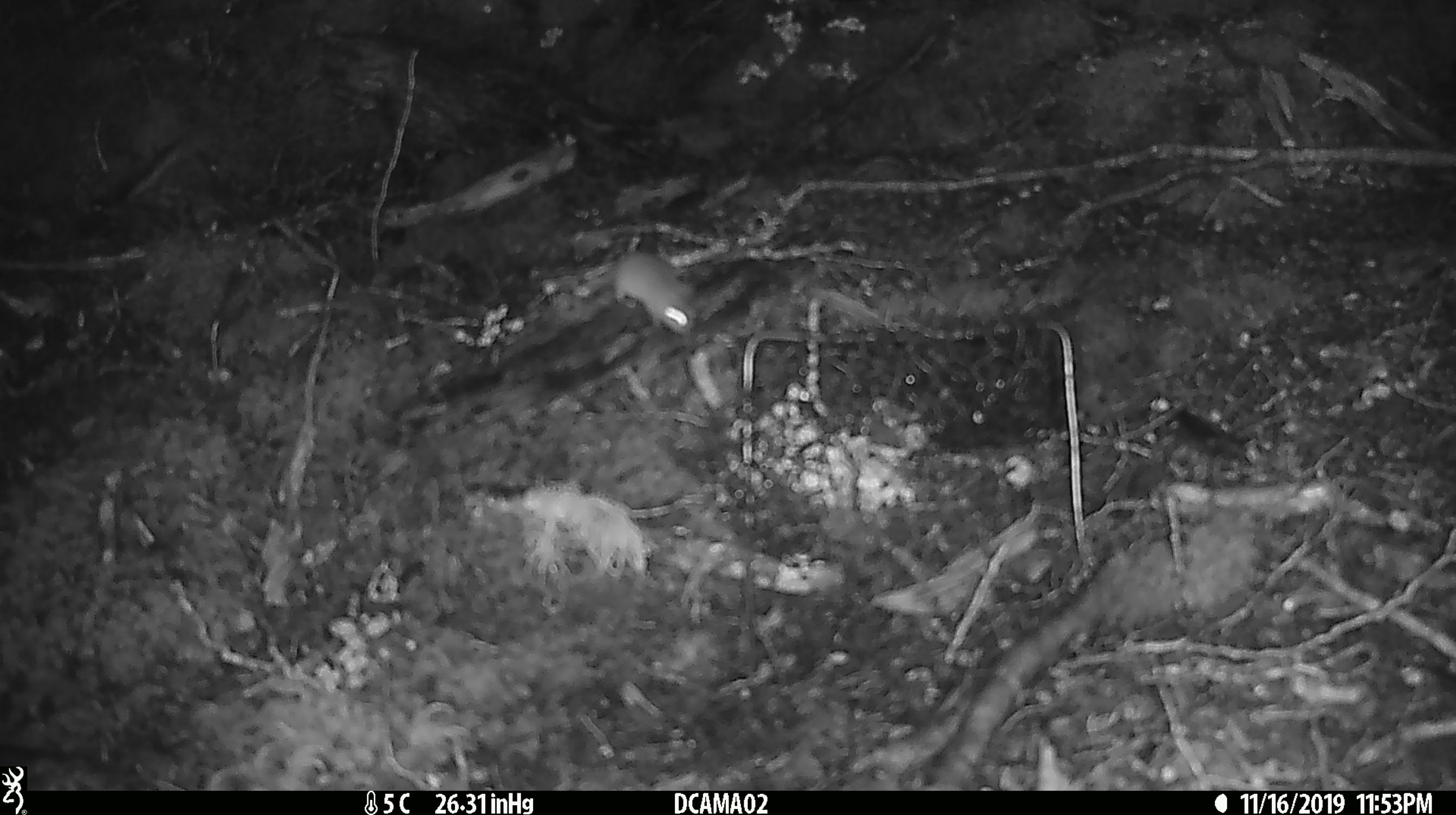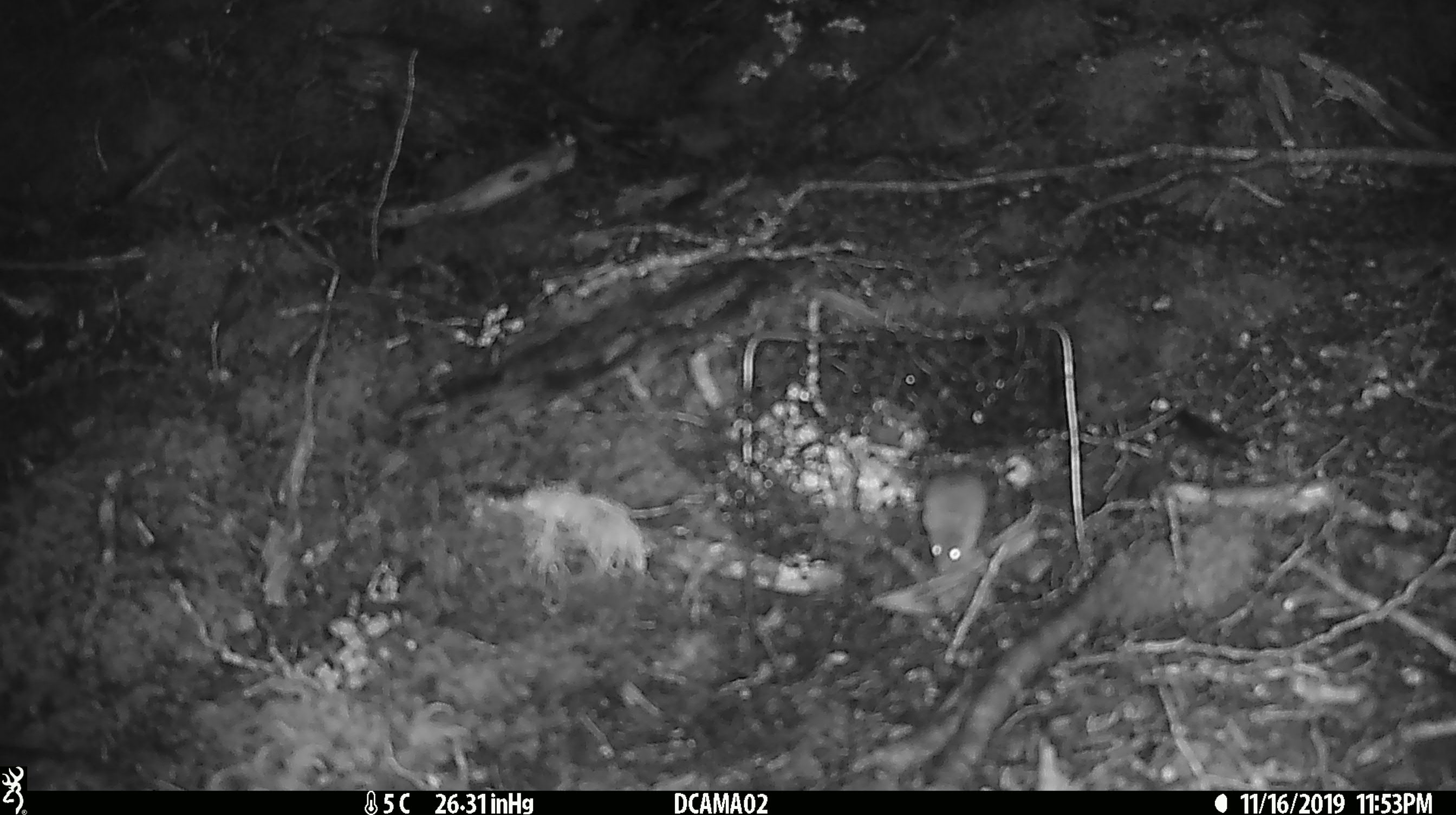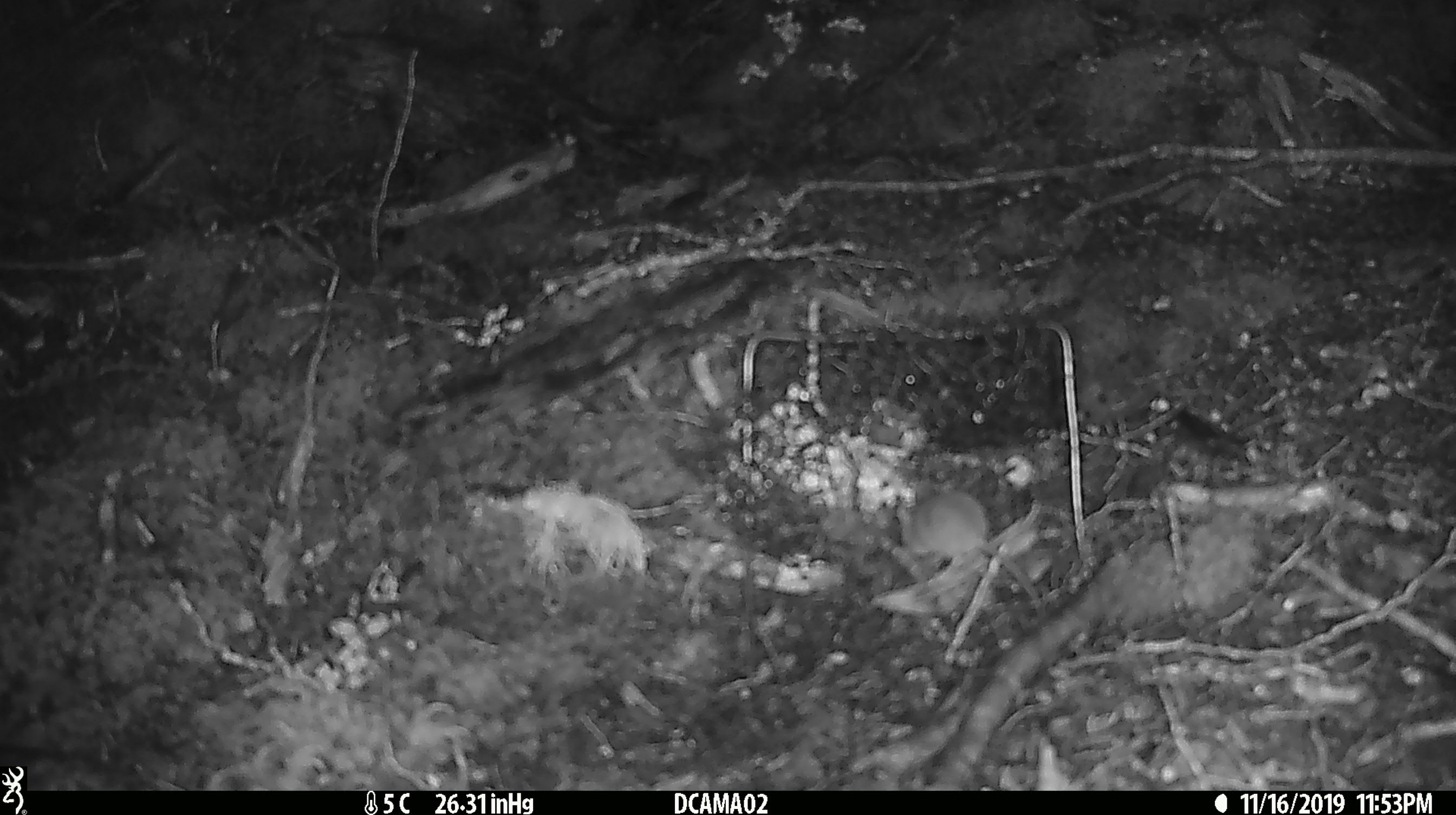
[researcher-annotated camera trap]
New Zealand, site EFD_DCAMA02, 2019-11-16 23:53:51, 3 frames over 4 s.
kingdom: Animalia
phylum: Chordata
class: Mammalia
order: Rodentia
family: Muridae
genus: Mus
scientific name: Mus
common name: mouse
Mouse (Mus).